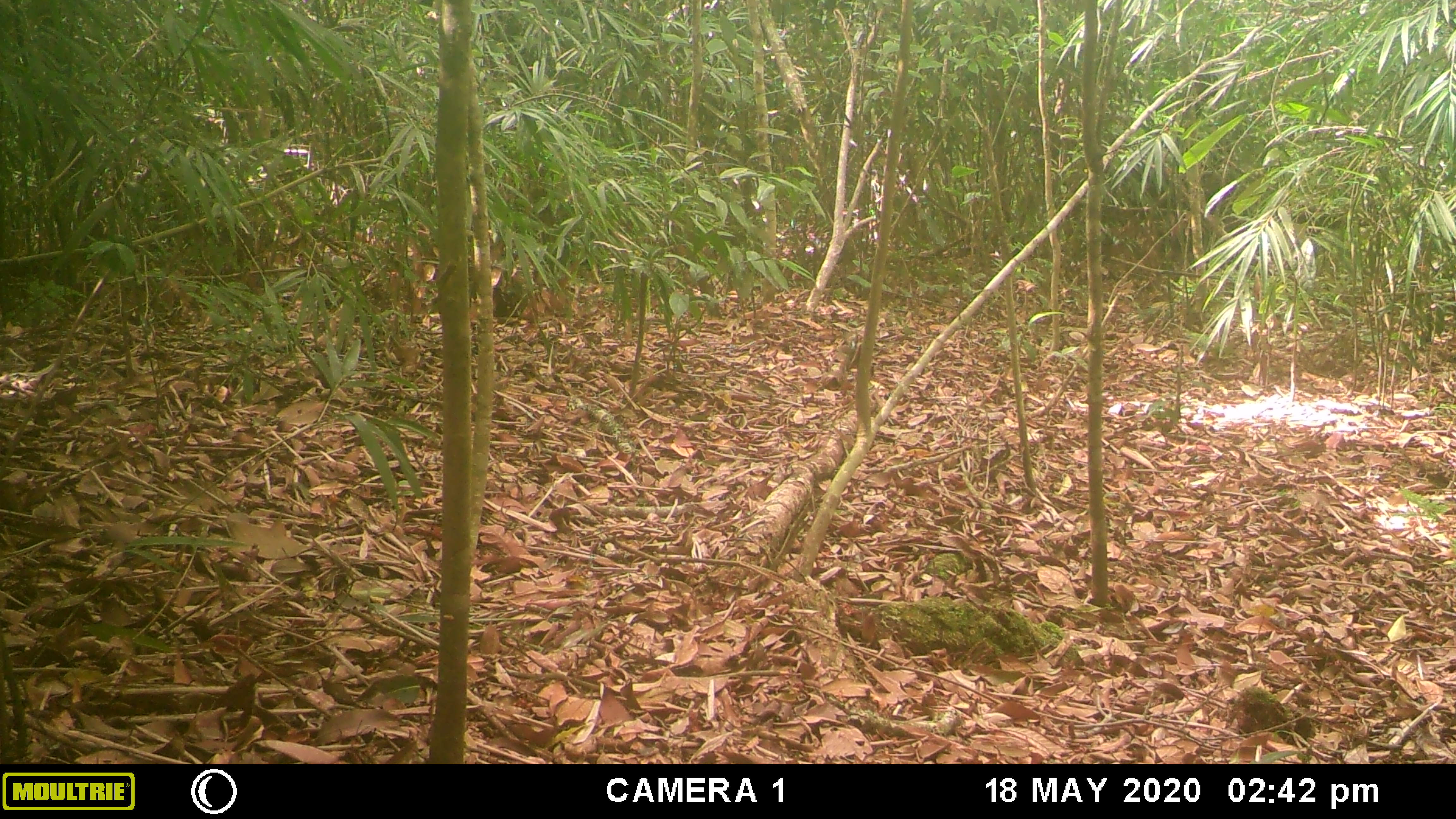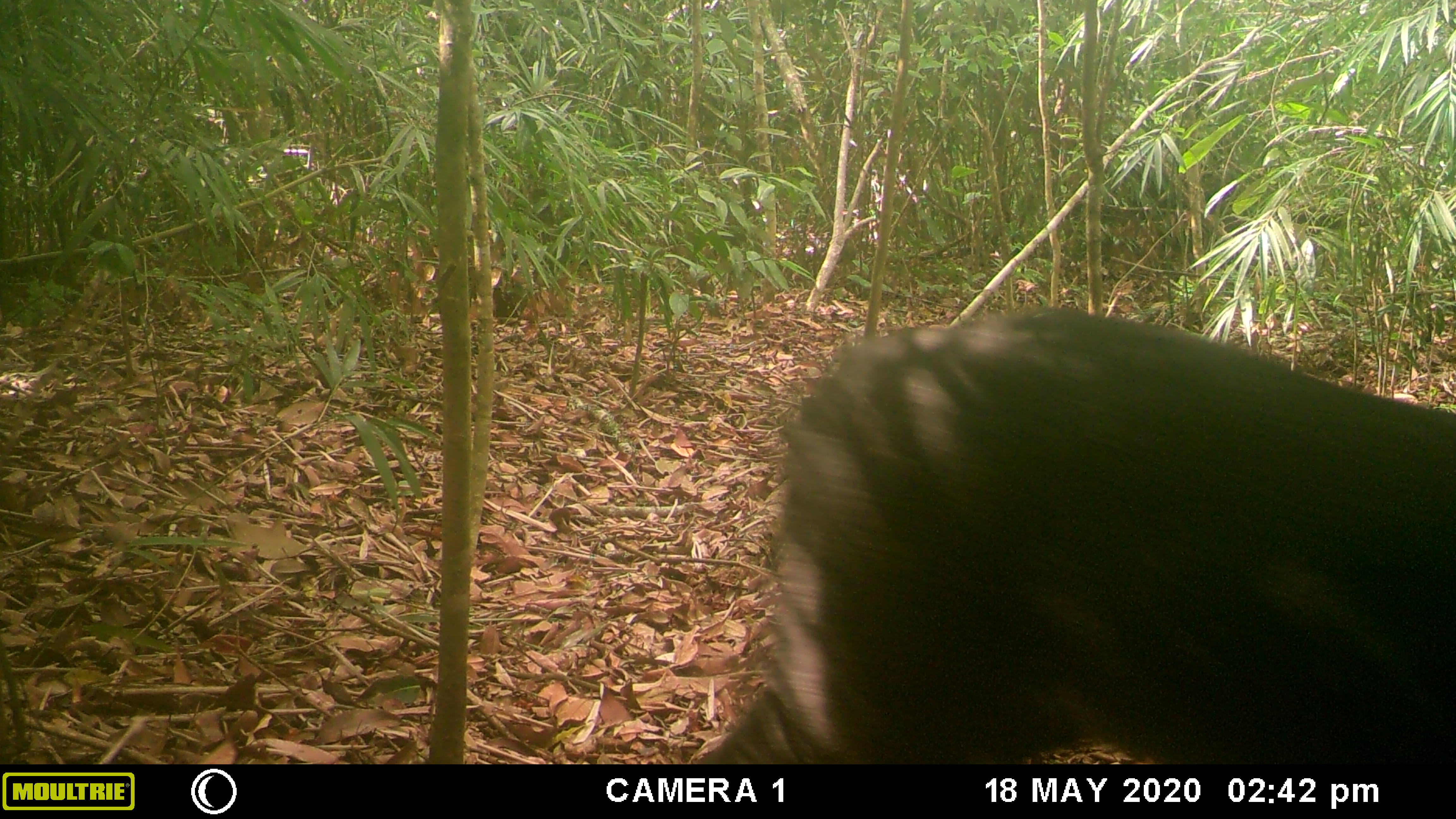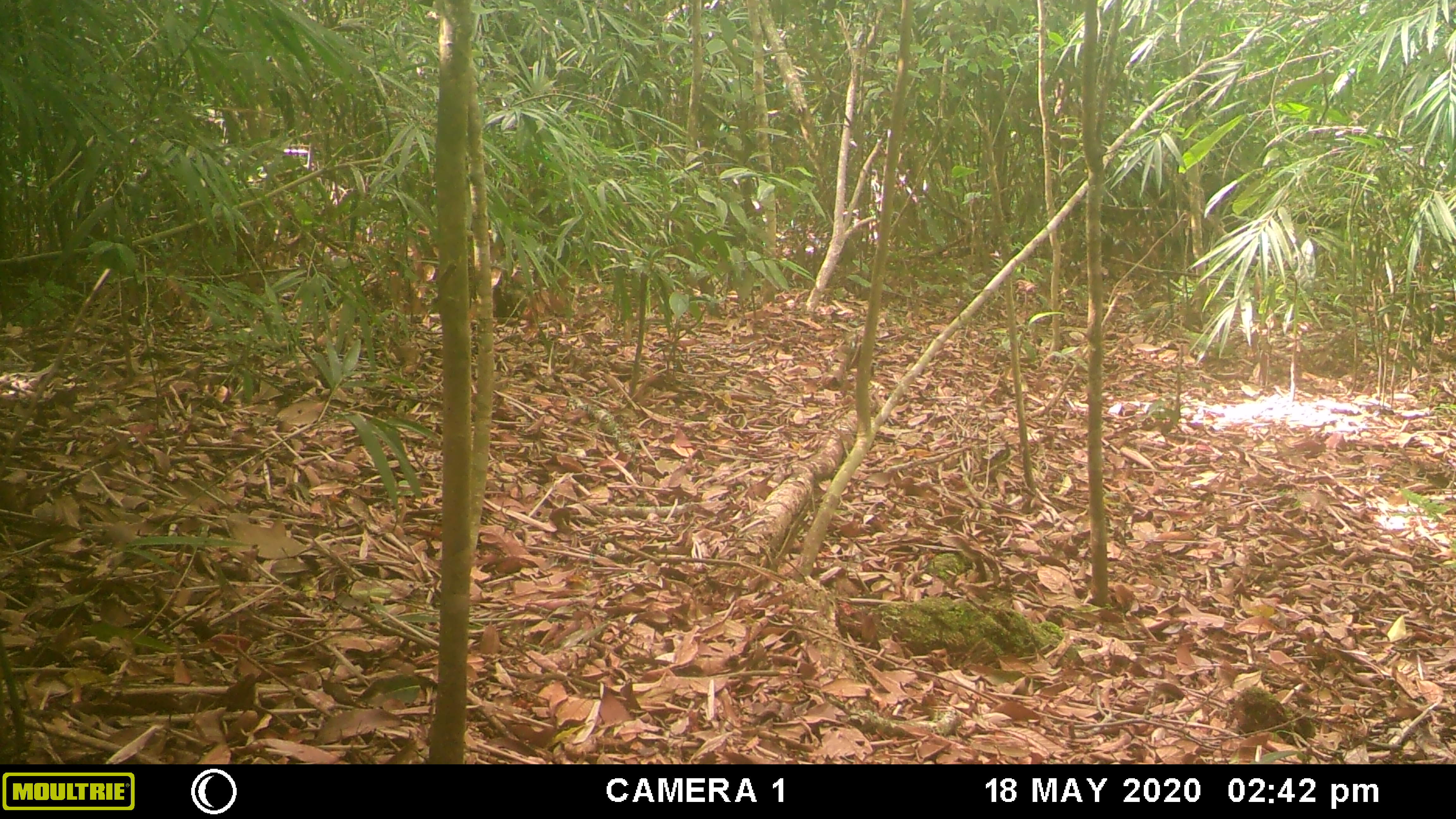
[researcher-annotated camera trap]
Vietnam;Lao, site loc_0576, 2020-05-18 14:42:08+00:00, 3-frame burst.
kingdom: Animalia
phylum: Chordata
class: Mammalia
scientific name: Laurasiatheria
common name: ungulate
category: unidentified ungulates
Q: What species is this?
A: Unidentified ungulates (ungulate) (Laurasiatheria).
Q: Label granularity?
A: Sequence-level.